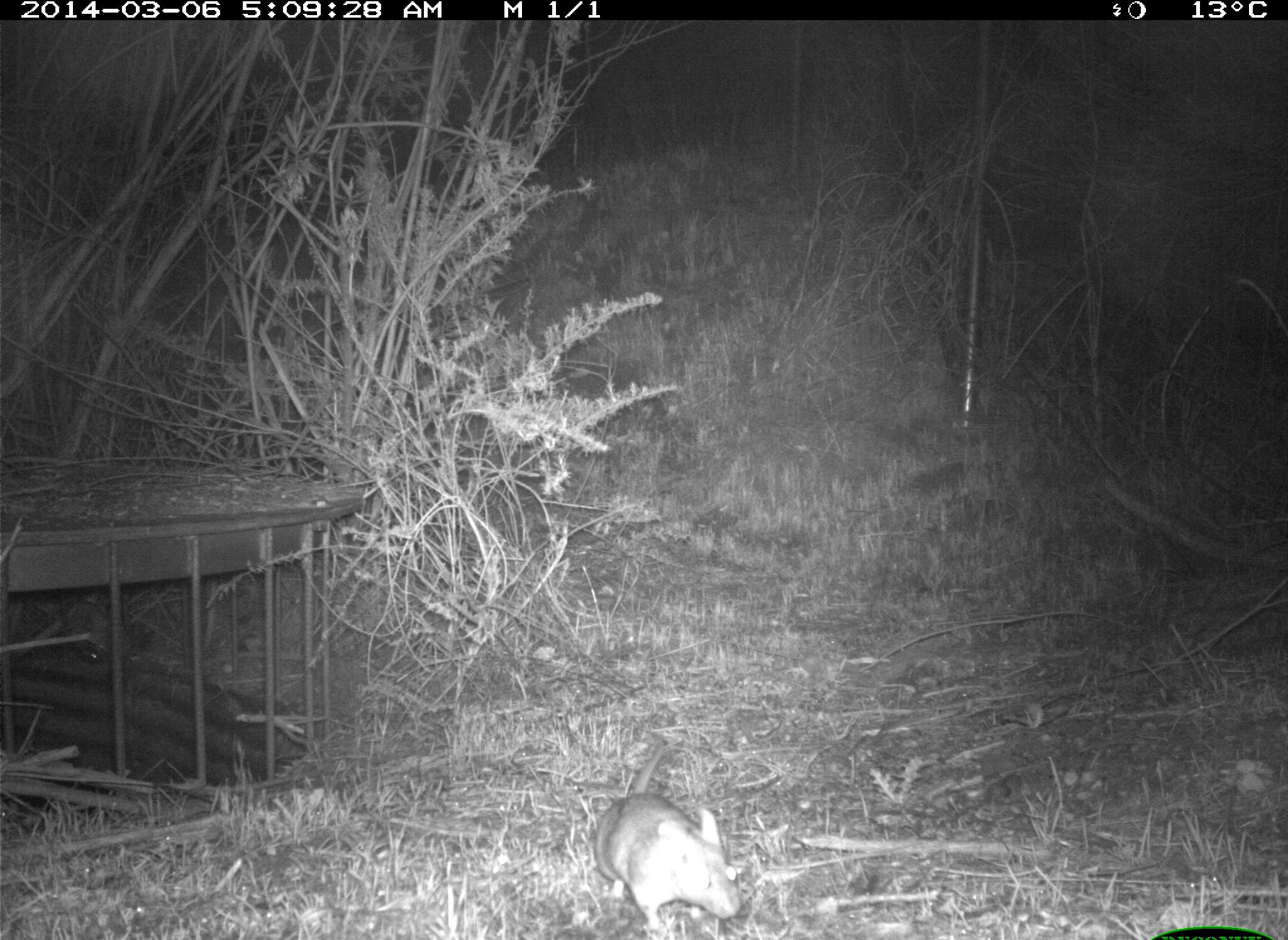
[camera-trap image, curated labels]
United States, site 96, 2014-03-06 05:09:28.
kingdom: Animalia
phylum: Chordata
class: Mammalia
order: Rodentia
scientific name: Rodentia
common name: rodent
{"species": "rodent (Rodentia)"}